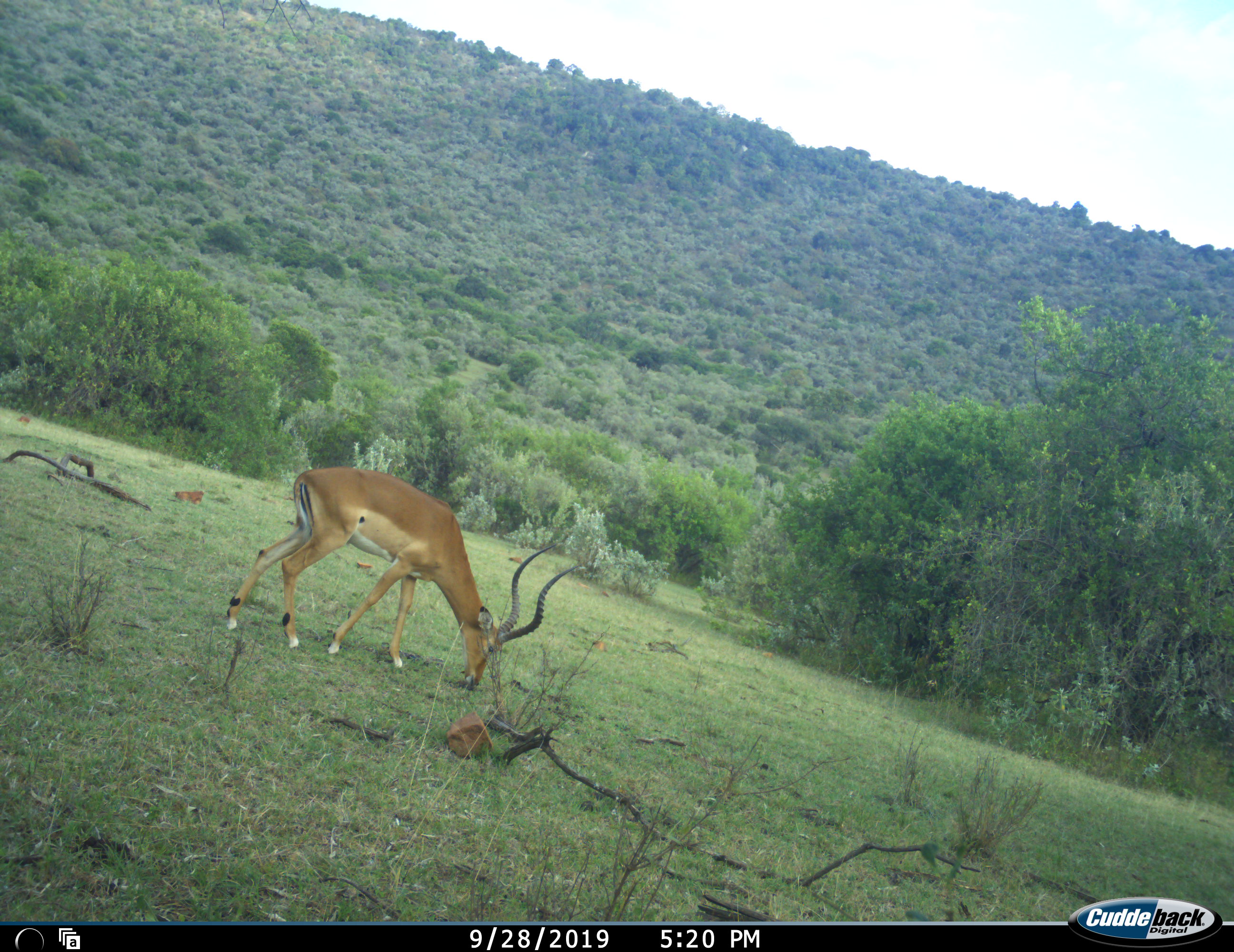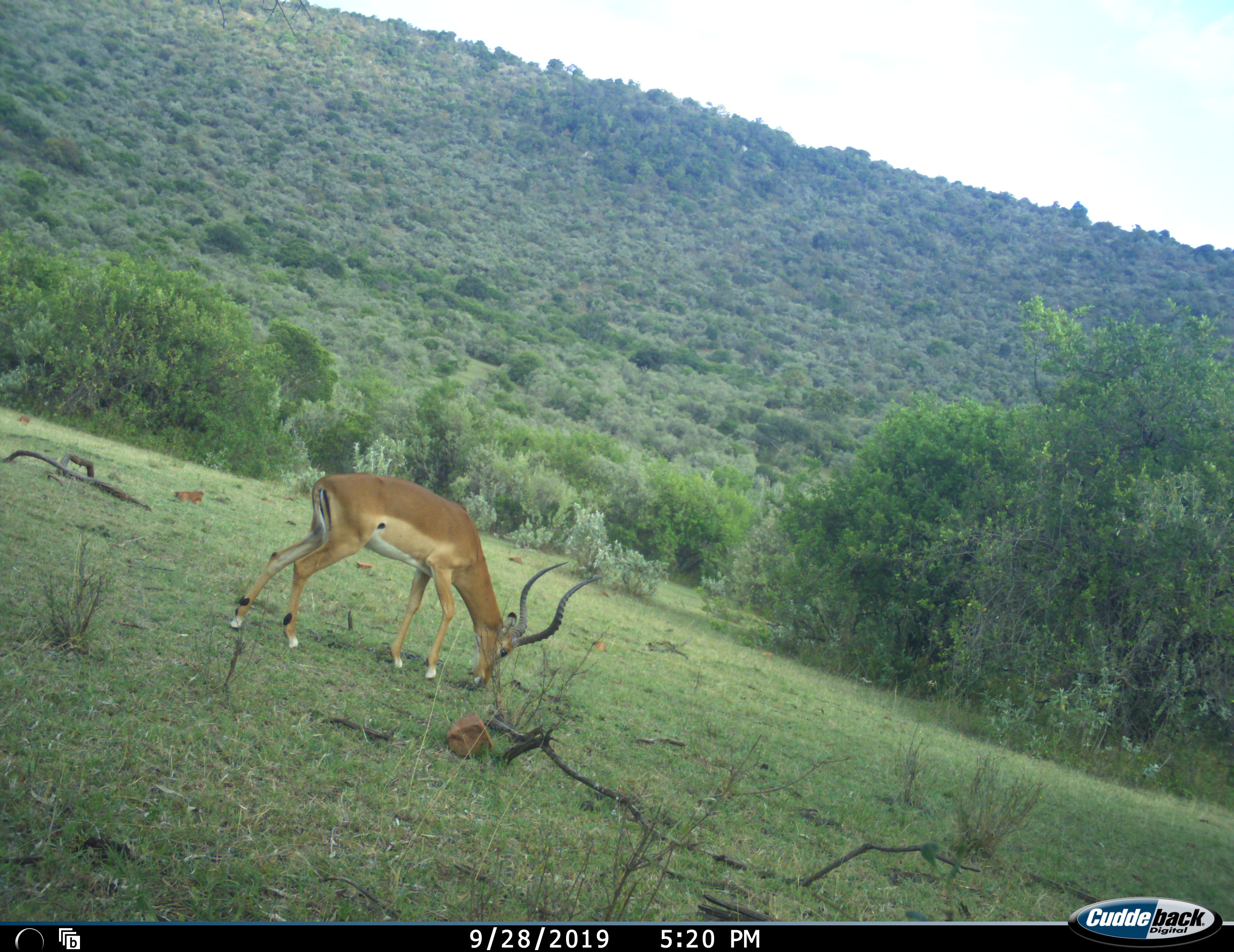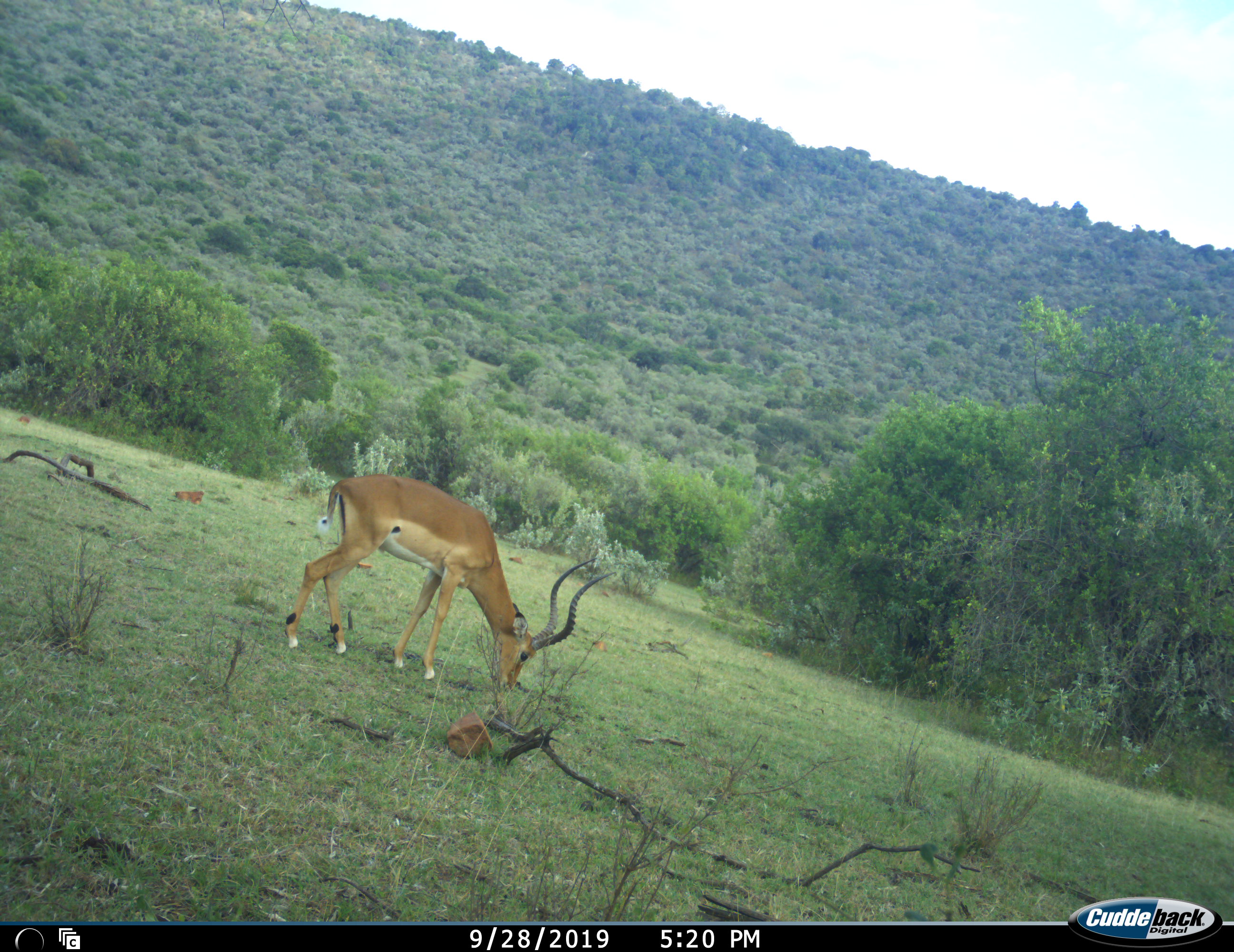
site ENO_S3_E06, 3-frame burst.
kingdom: Animalia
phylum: Chordata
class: Mammalia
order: Artiodactyla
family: Bovidae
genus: Aepyceros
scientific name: Aepyceros melampus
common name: impala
Impala (Aepyceros melampus), count 1. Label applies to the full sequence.